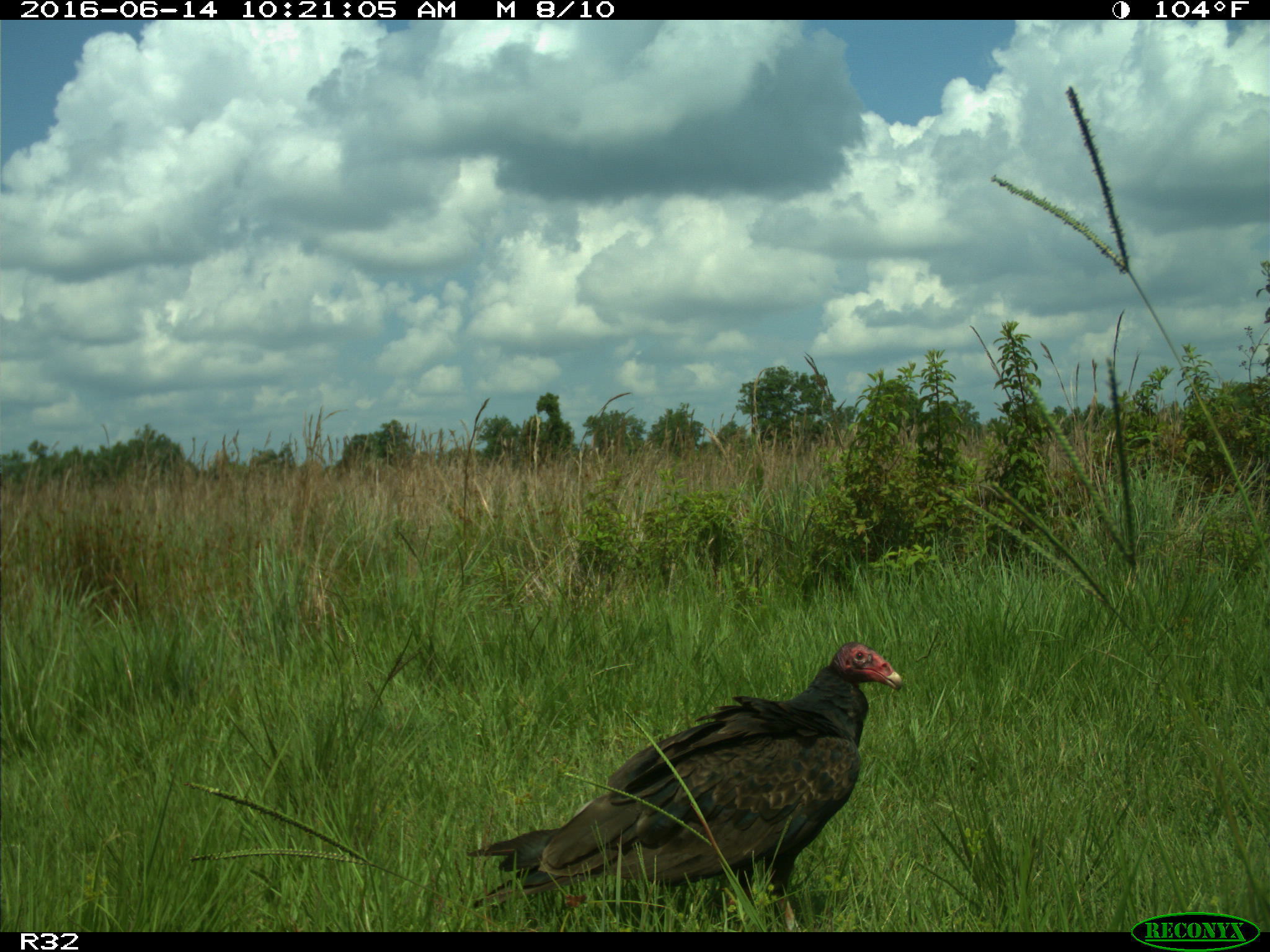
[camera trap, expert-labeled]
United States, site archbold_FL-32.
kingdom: Animalia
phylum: Chordata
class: Aves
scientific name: Aves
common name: birds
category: unidentified bird